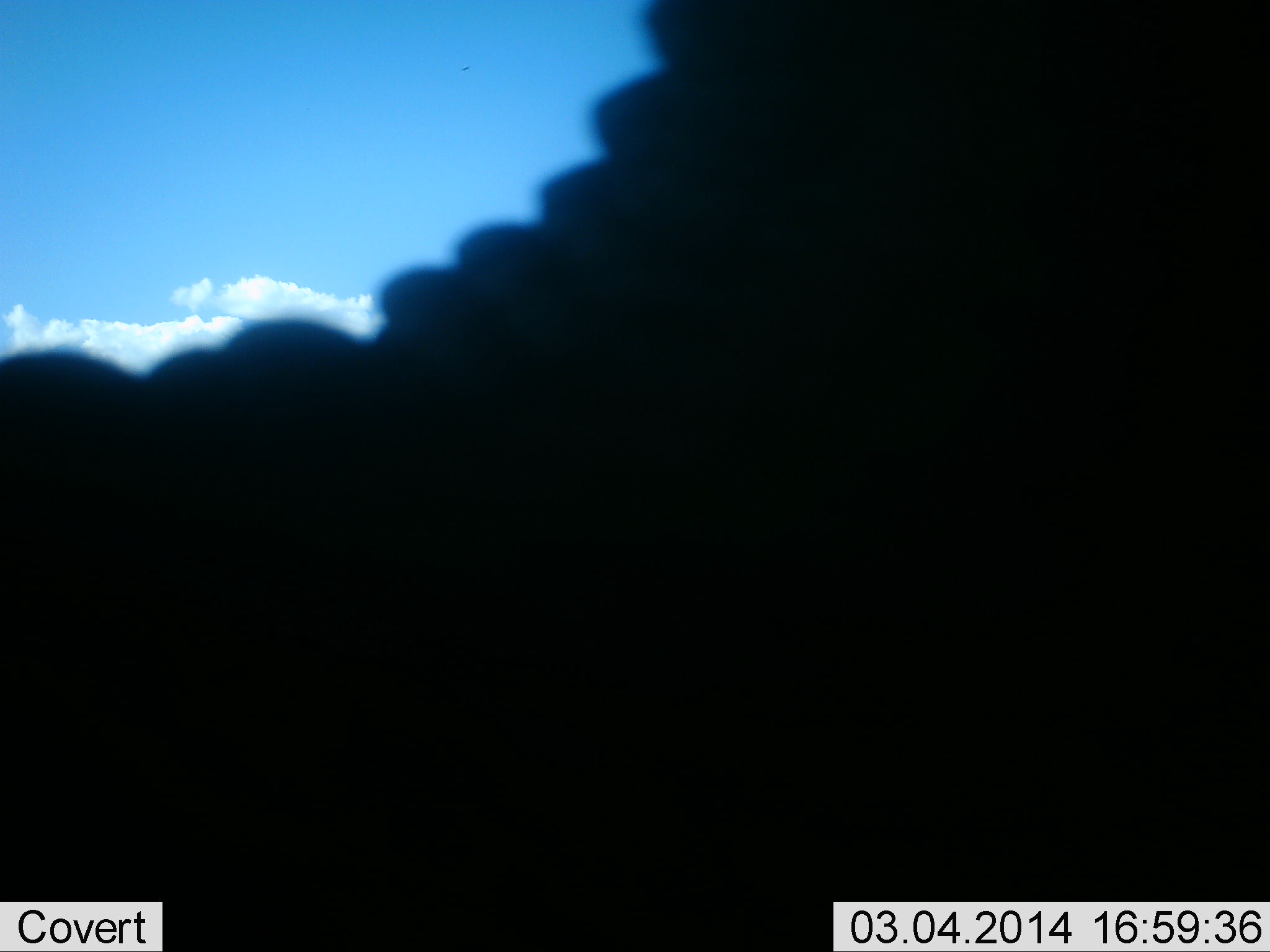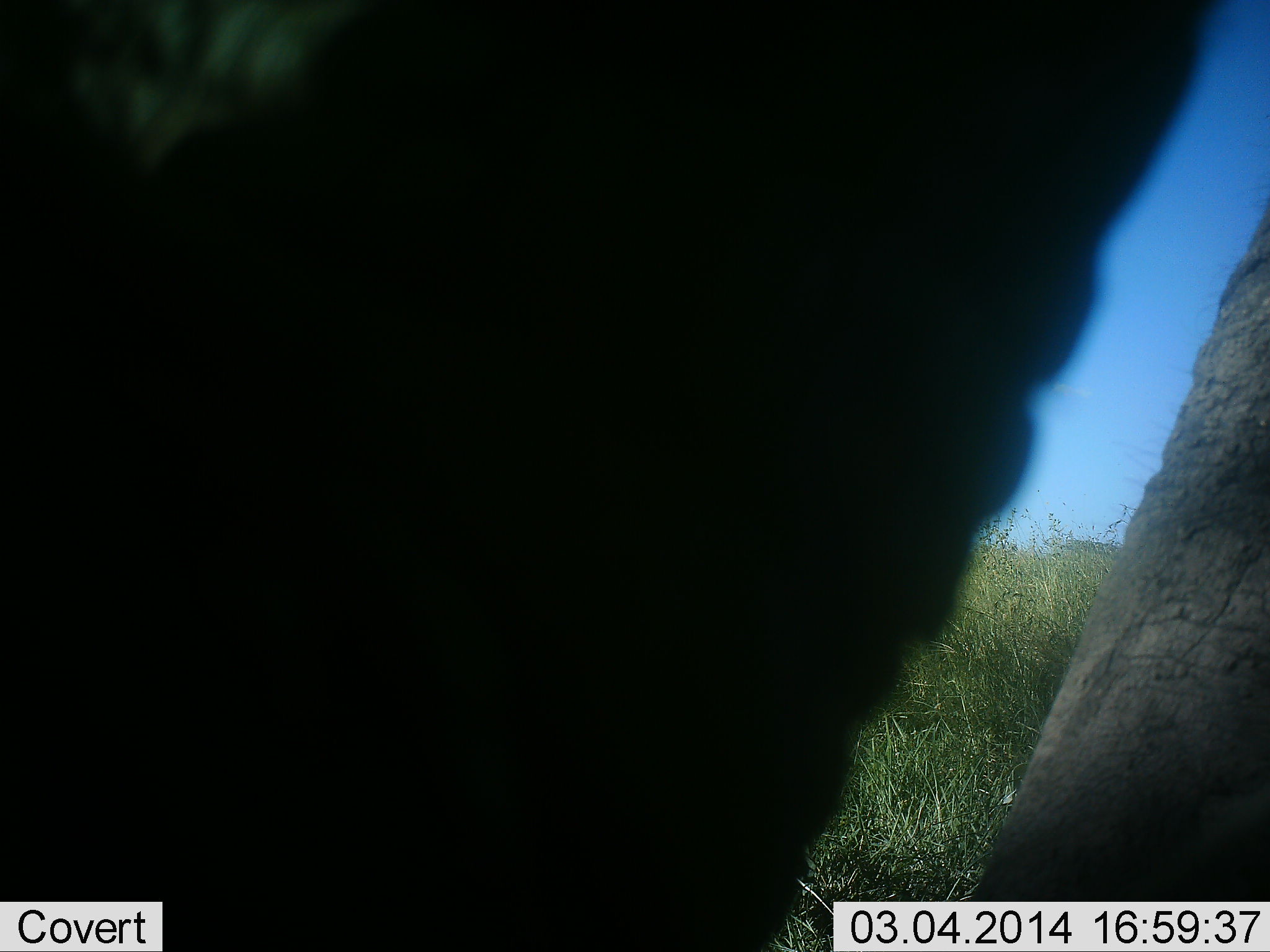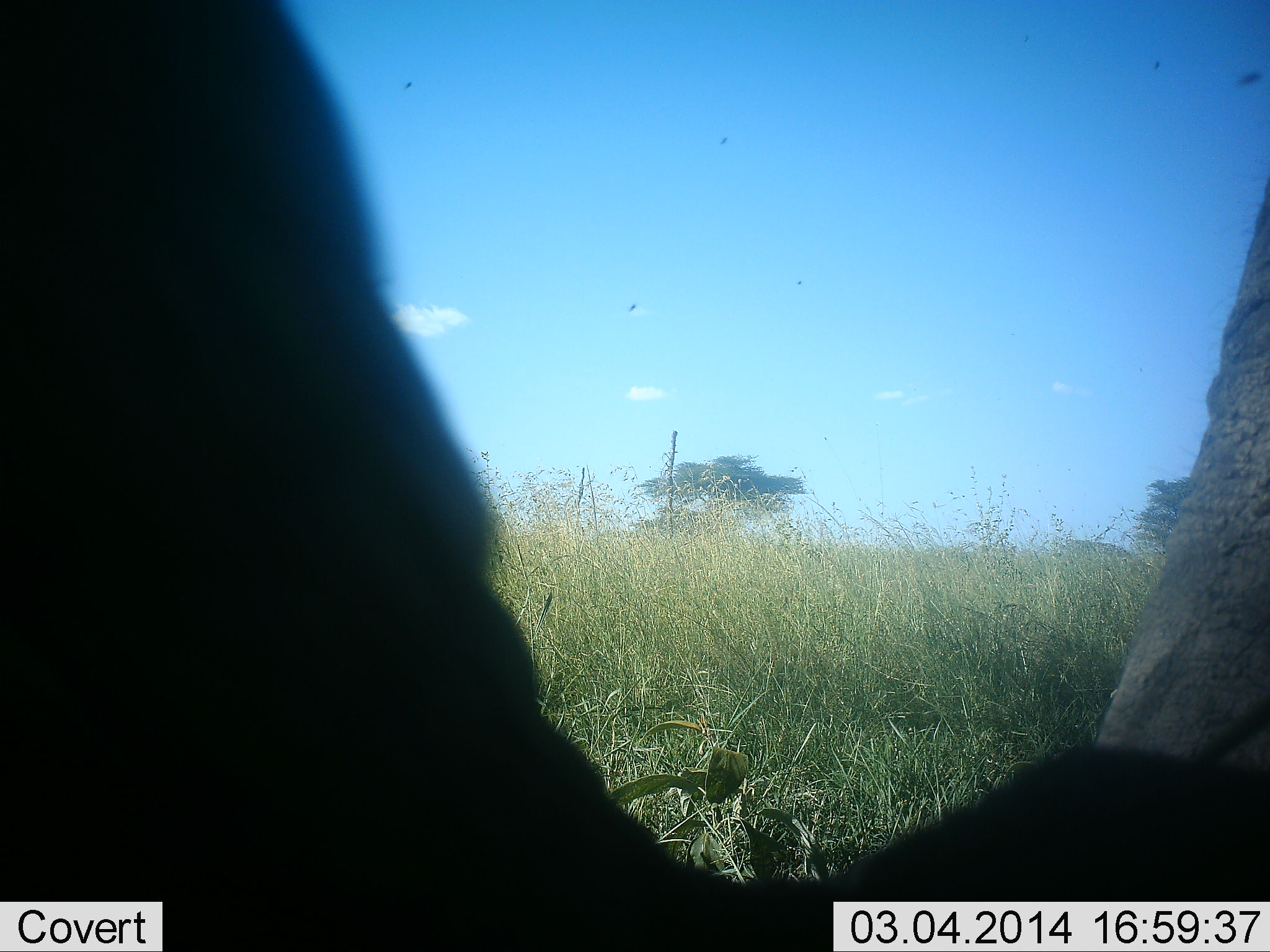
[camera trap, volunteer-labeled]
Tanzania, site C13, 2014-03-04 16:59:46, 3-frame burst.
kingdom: Animalia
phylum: Chordata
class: Mammalia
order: Proboscidea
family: Elephantidae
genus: Loxodonta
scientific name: Loxodonta africana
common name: african bush elephant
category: elephant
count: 1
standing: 60%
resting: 10%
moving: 10%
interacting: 30%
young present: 0%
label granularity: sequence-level